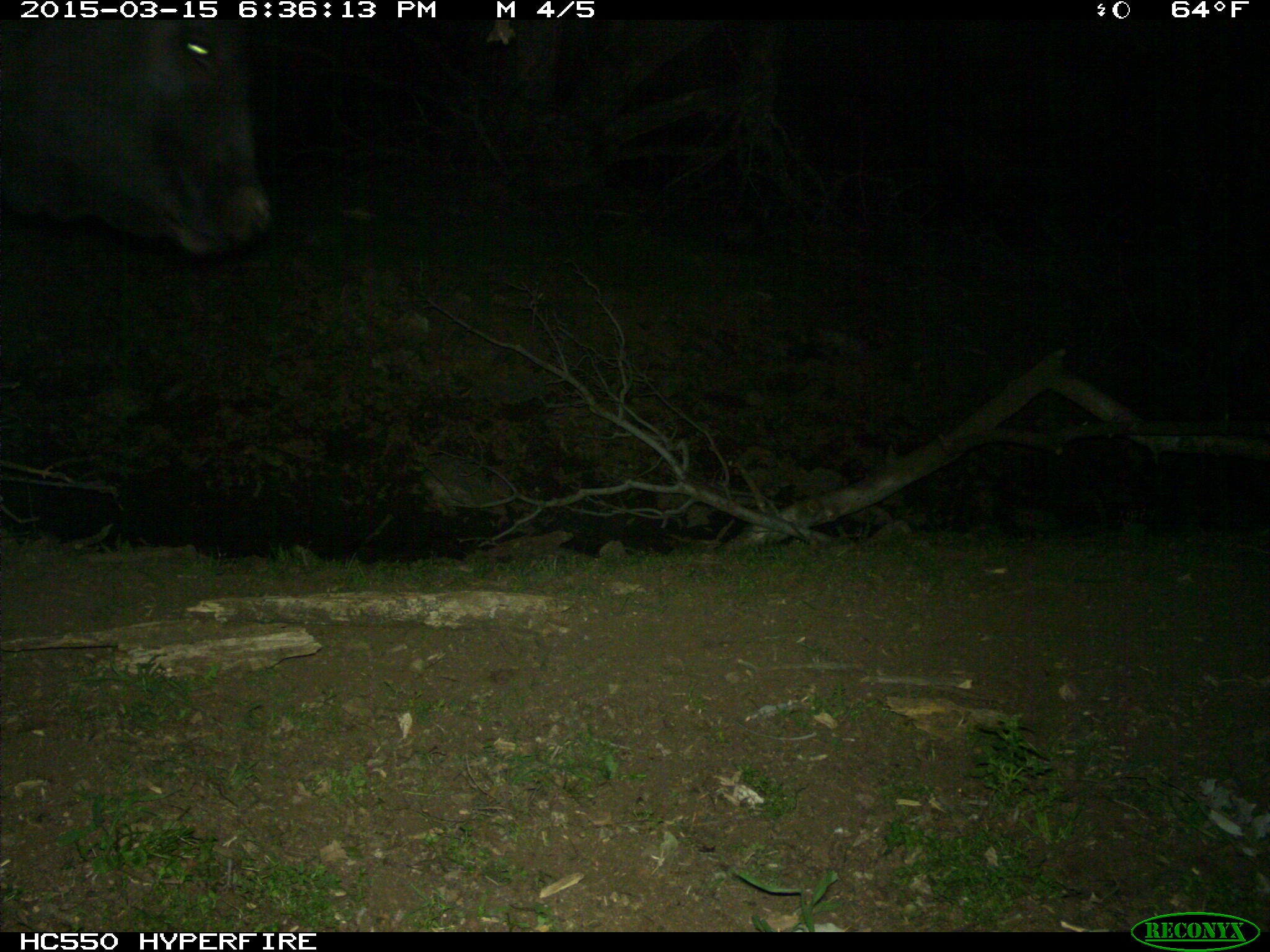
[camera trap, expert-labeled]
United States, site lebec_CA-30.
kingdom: Animalia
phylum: Chordata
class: Mammalia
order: Artiodactyla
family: Bovidae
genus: Bos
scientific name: Bos taurus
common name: domestic cow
Bos taurus (domestic cow).